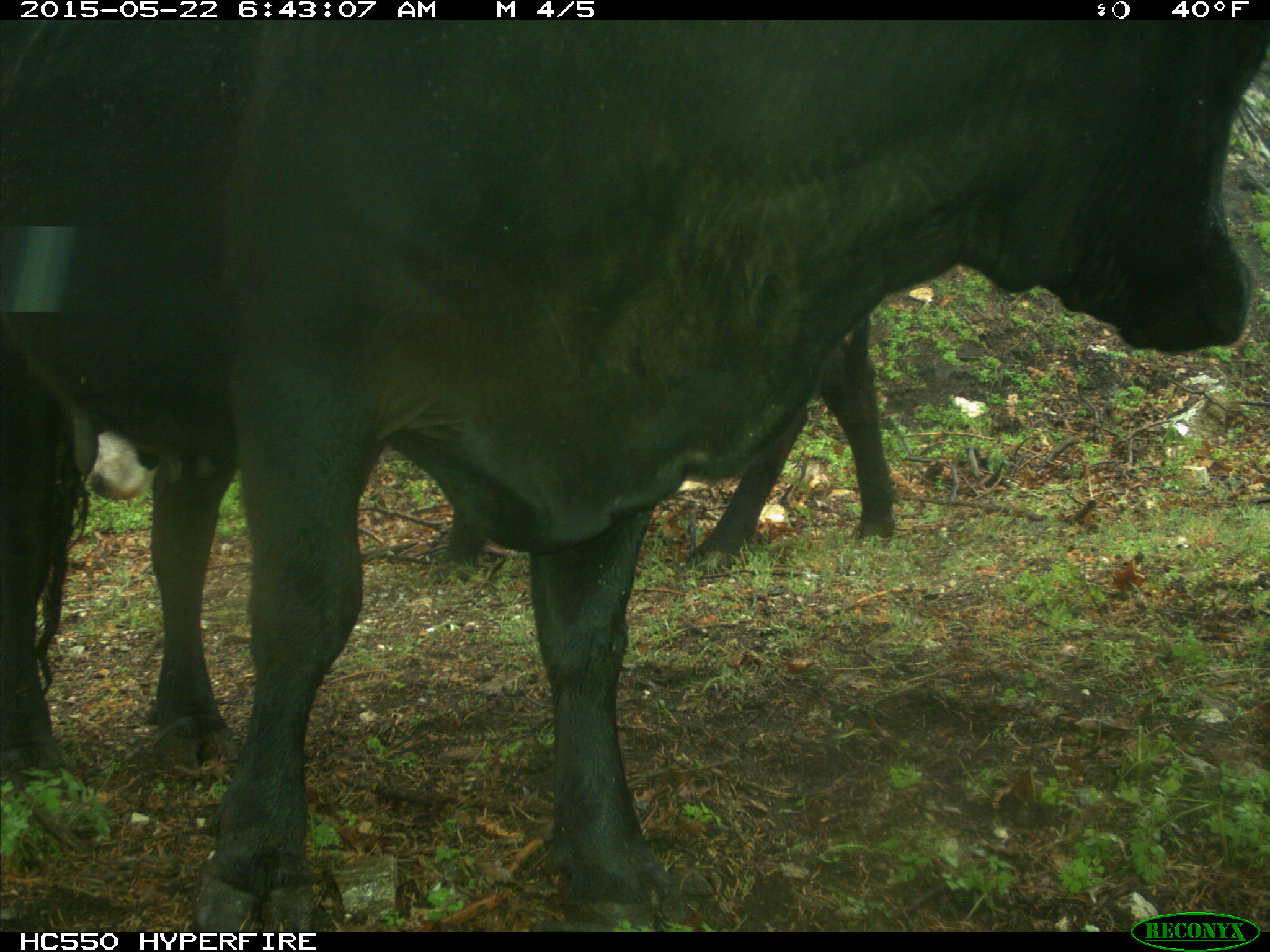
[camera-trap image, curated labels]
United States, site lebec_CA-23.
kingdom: Animalia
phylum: Chordata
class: Mammalia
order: Artiodactyla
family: Bovidae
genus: Bos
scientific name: Bos taurus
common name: domestic cow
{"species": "Bos taurus (domestic cow)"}